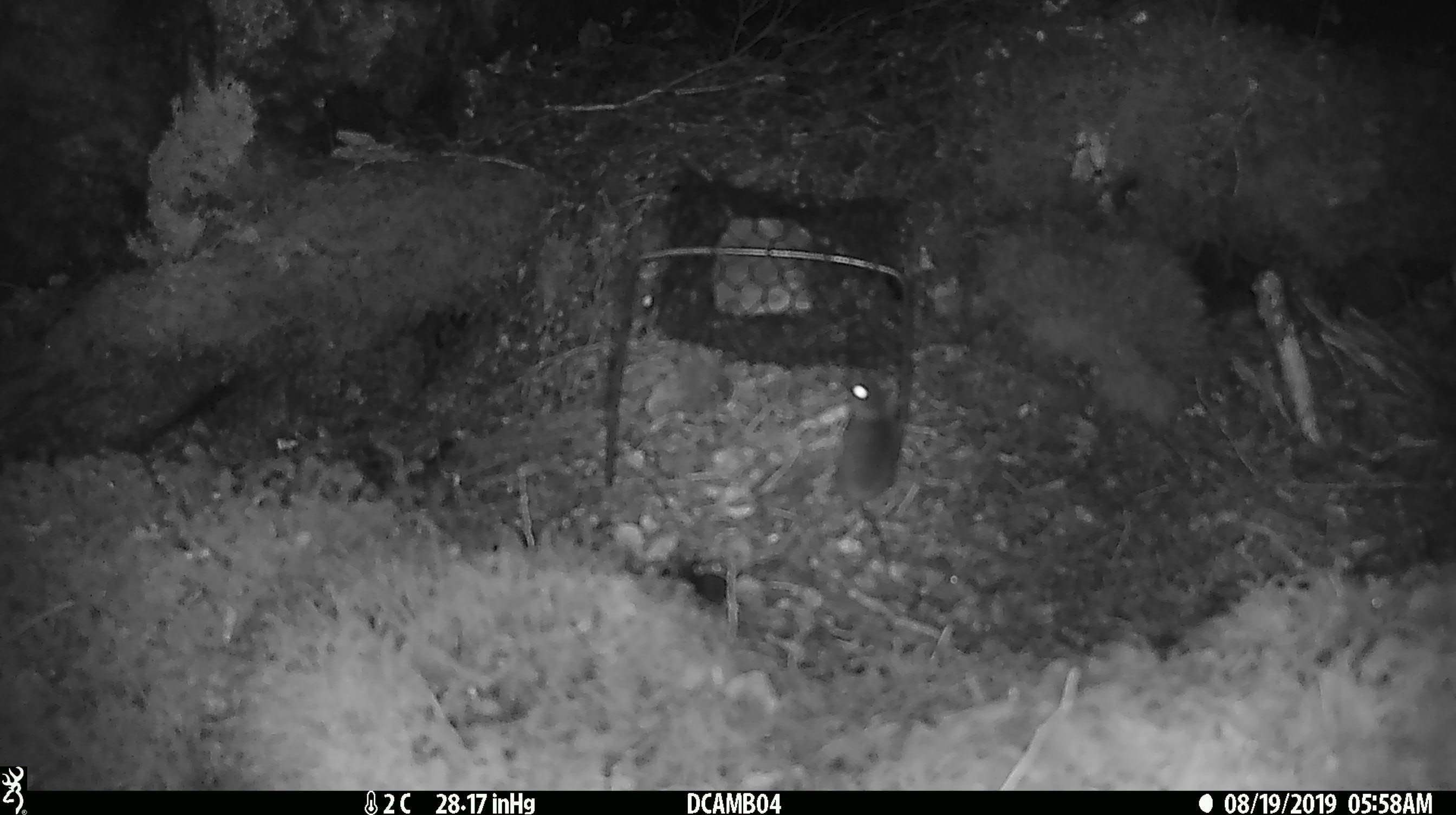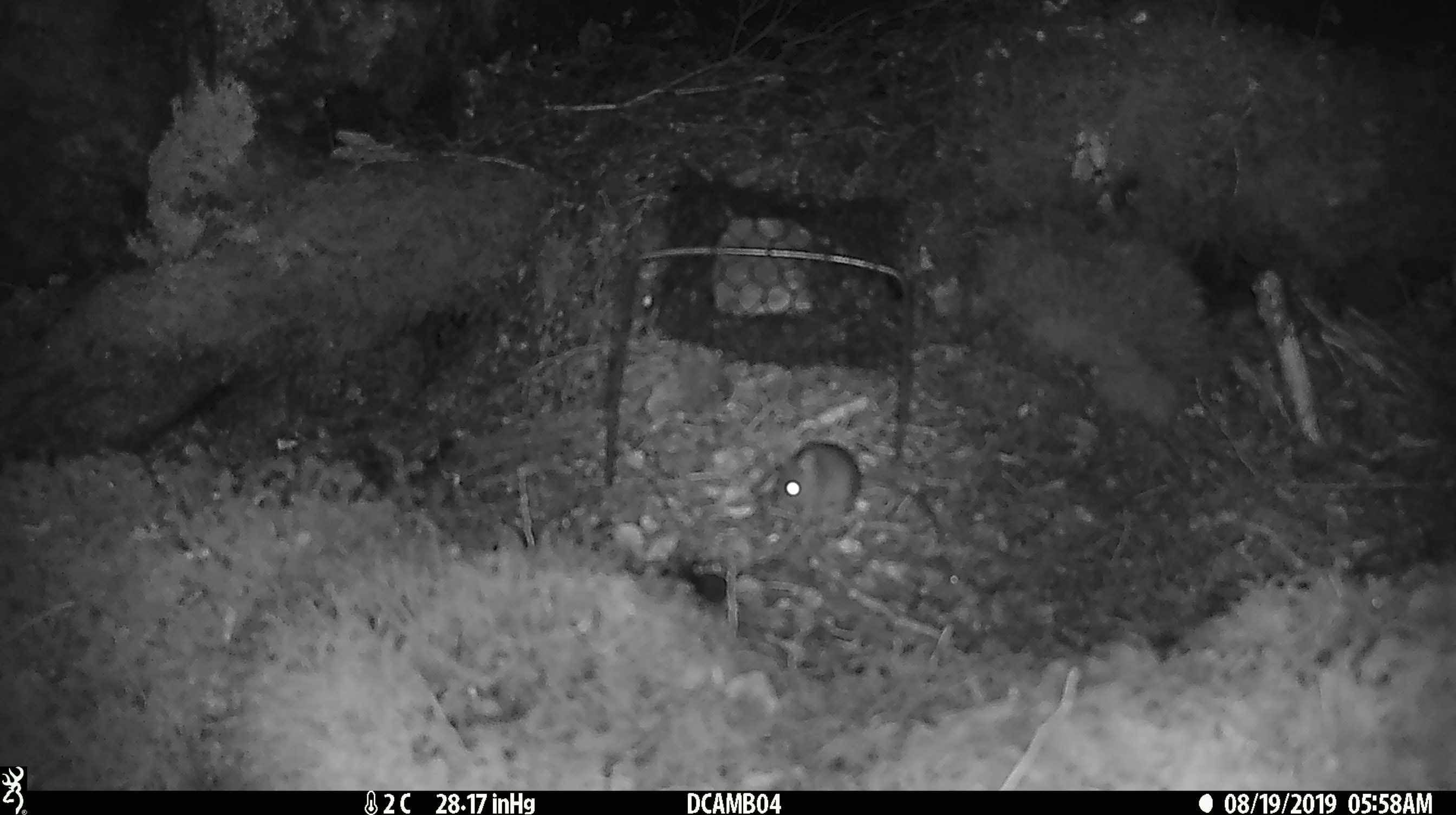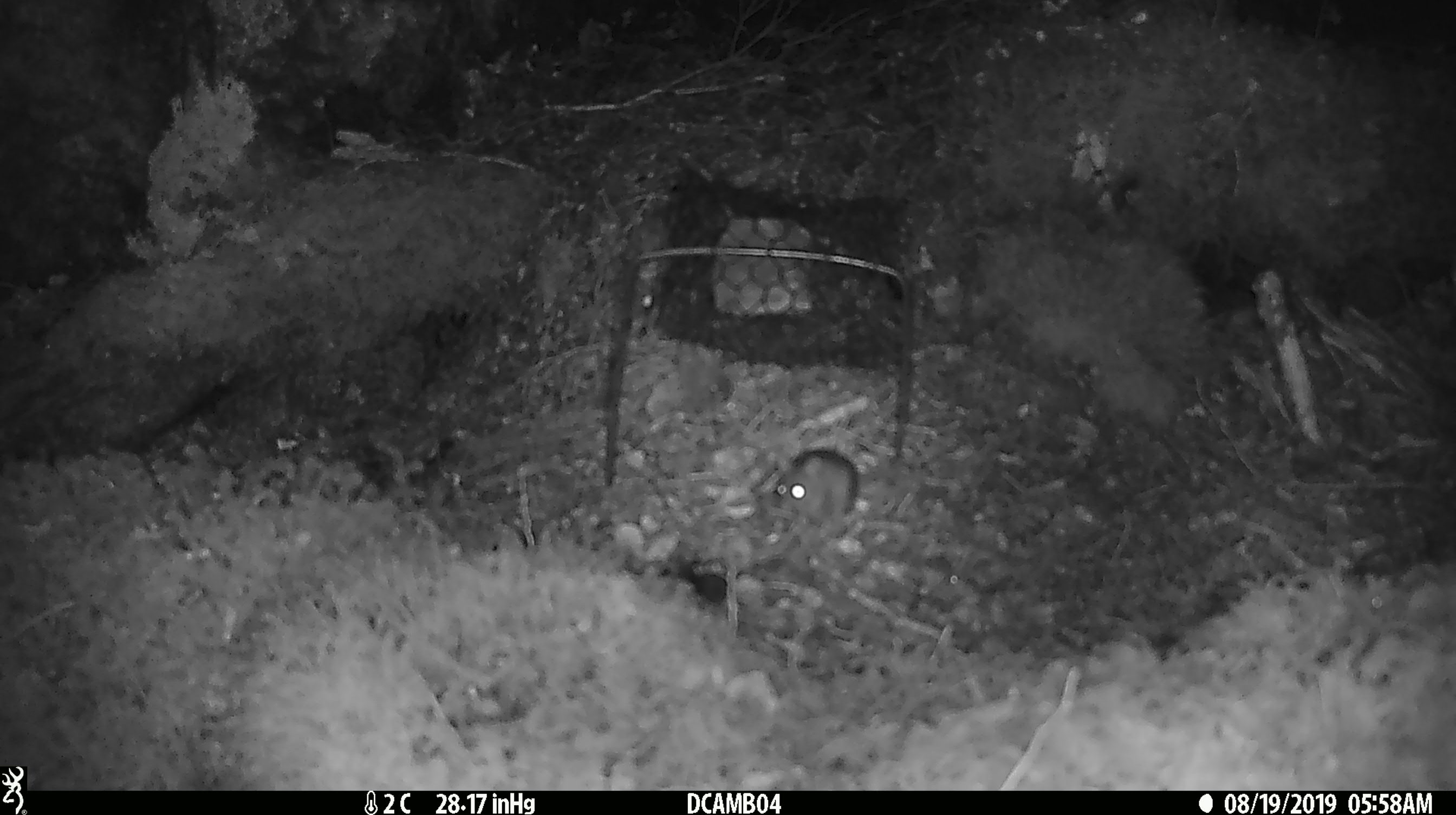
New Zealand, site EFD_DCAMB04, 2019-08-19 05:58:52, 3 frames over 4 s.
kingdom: Animalia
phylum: Chordata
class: Mammalia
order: Rodentia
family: Muridae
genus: Mus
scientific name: Mus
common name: mouse